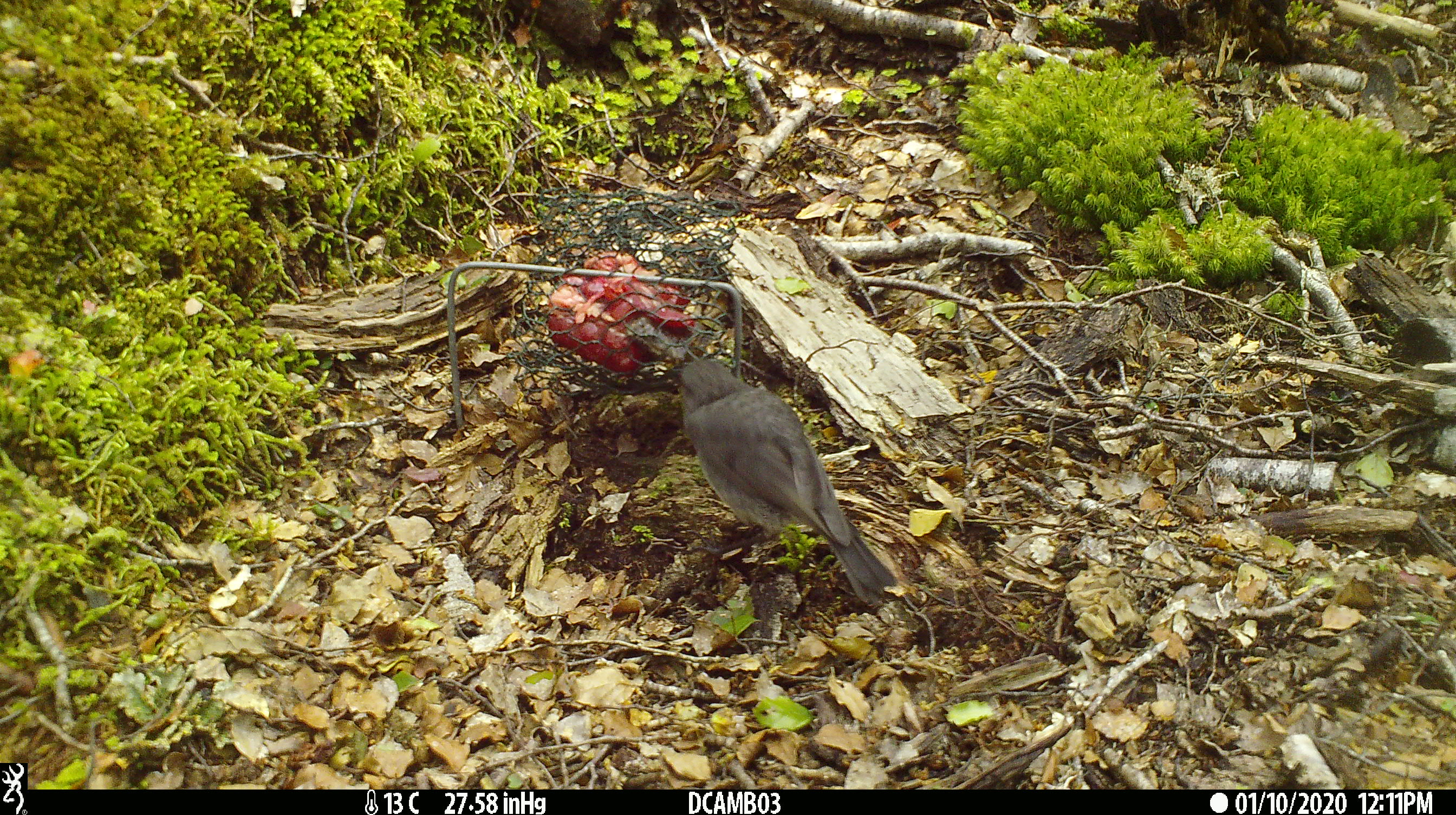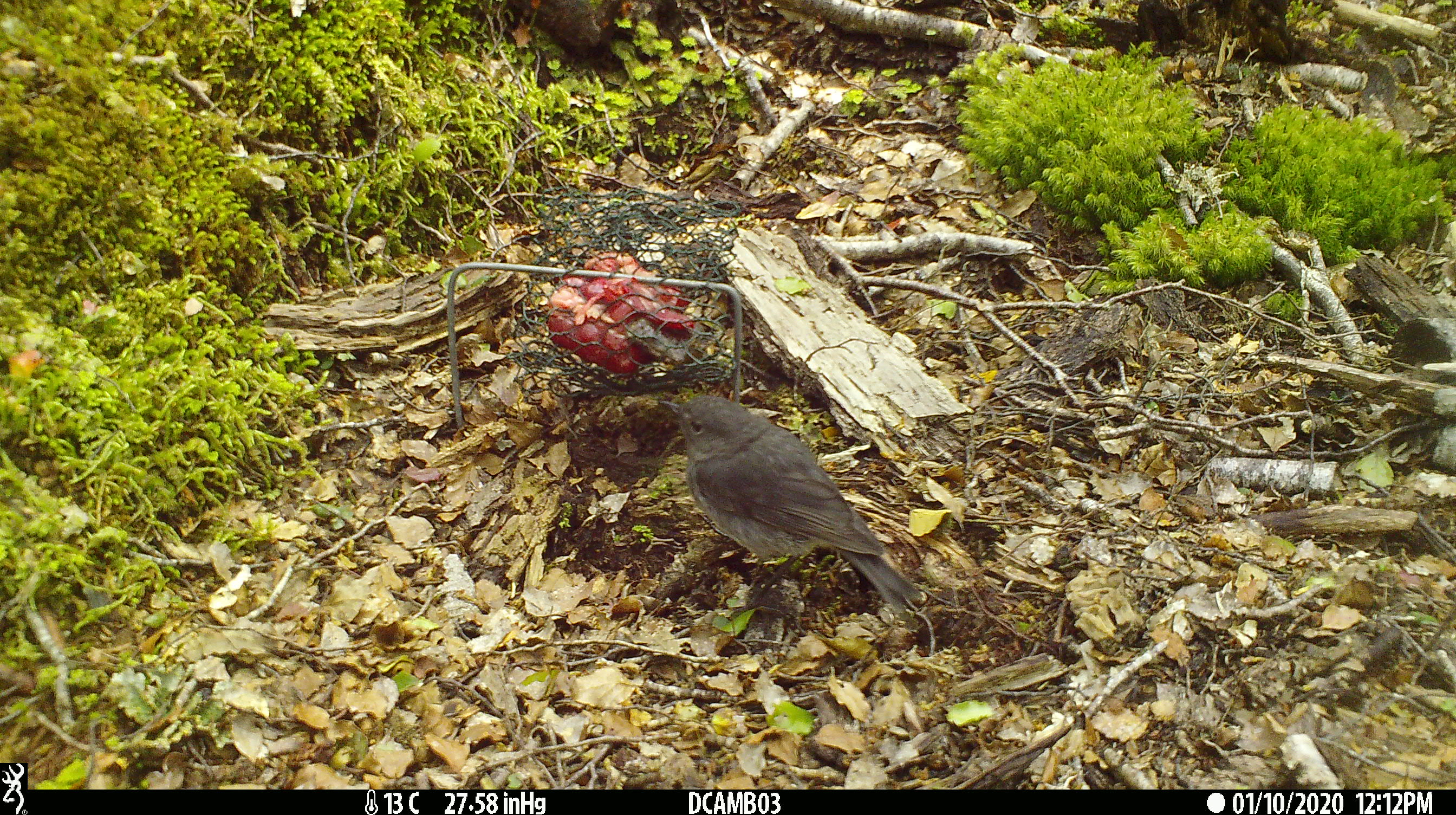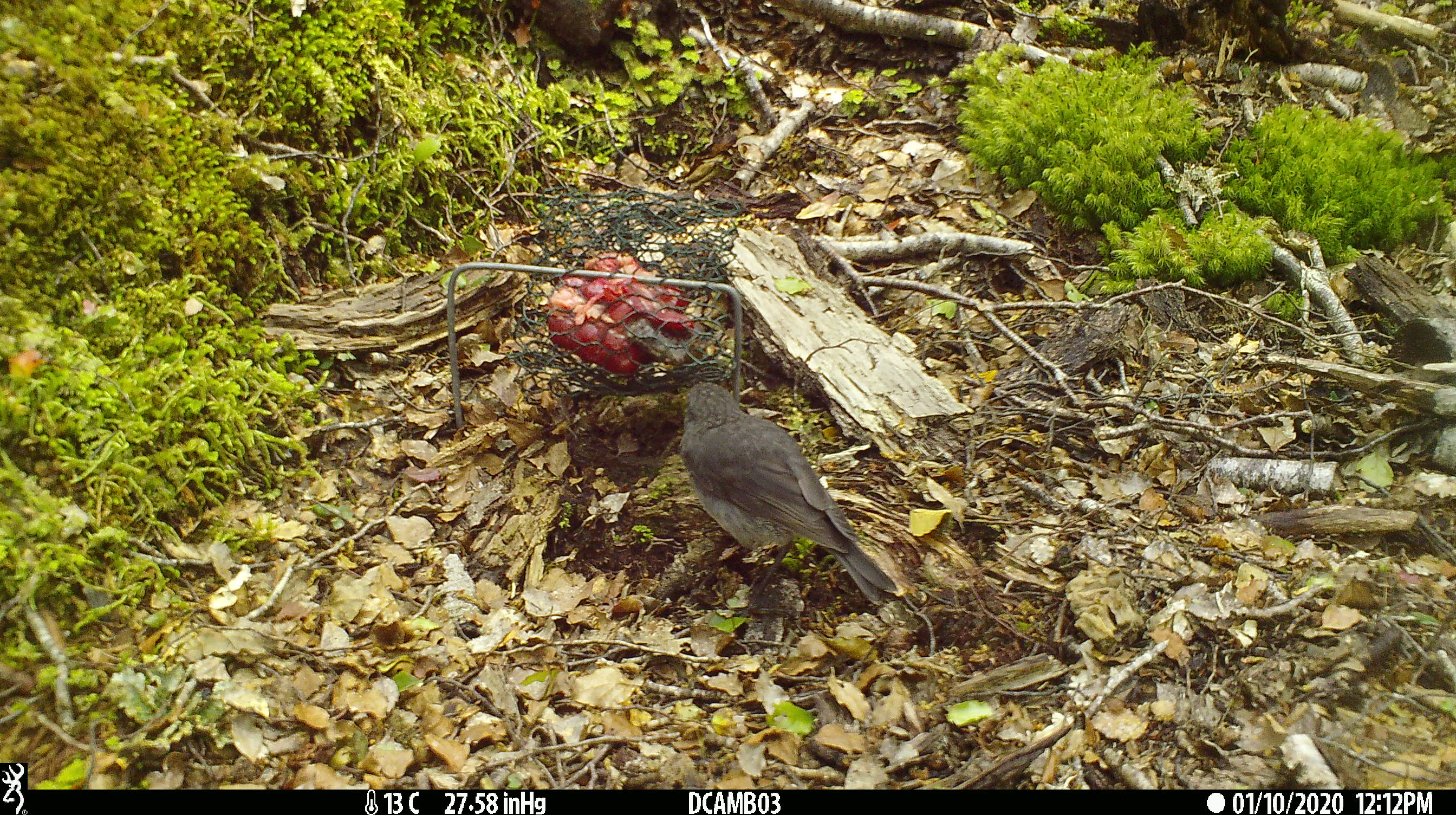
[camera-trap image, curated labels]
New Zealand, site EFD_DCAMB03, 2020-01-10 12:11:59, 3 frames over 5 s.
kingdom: Animalia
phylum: Chordata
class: Aves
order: Passeriformes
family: Petroicidae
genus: Petroica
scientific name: Petroica australis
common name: new zealand robin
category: robin